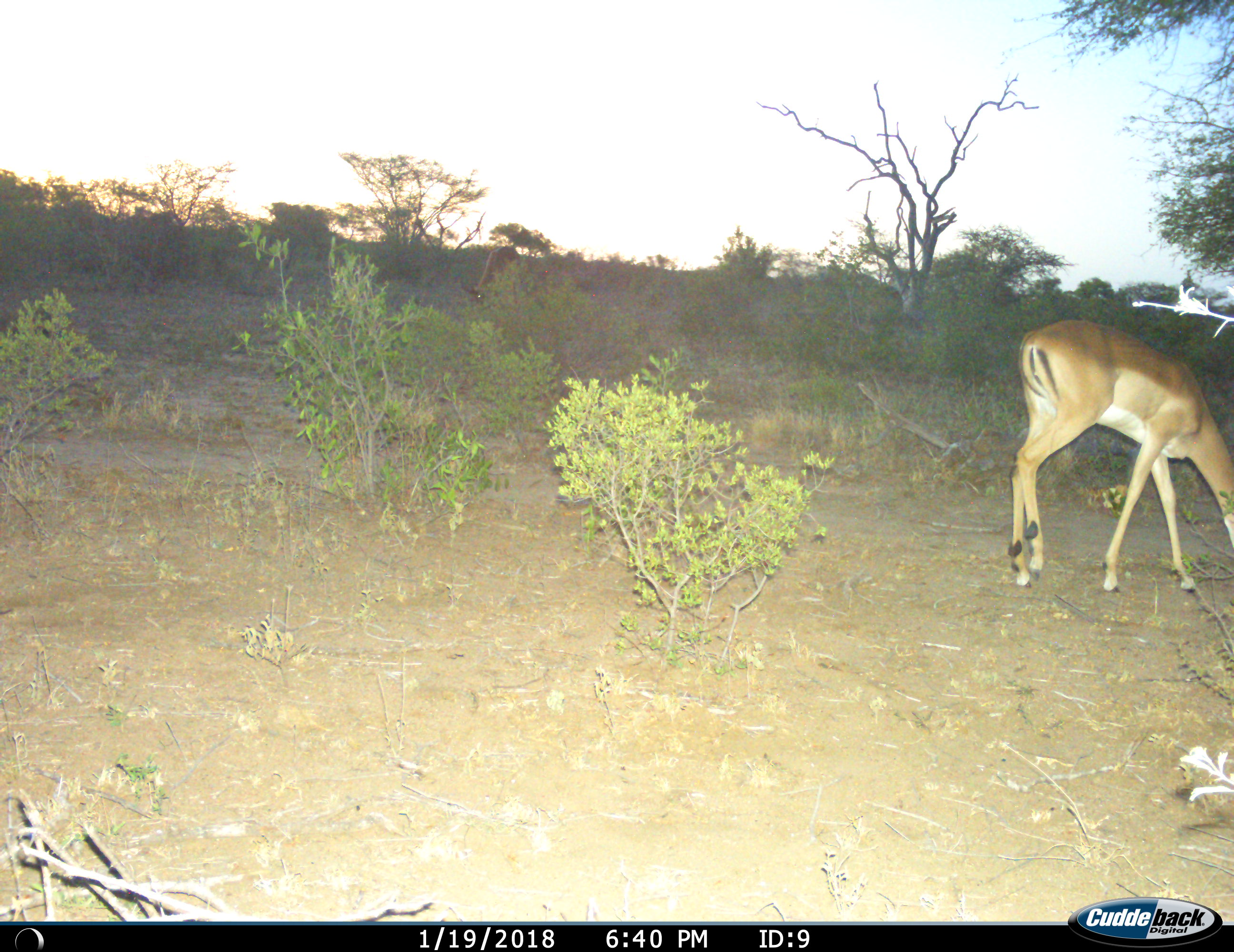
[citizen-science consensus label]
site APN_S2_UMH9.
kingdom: Animalia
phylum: Chordata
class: Mammalia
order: Artiodactyla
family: Bovidae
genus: Aepyceros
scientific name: Aepyceros melampus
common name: impala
Impala (Aepyceros melampus), count 2. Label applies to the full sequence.